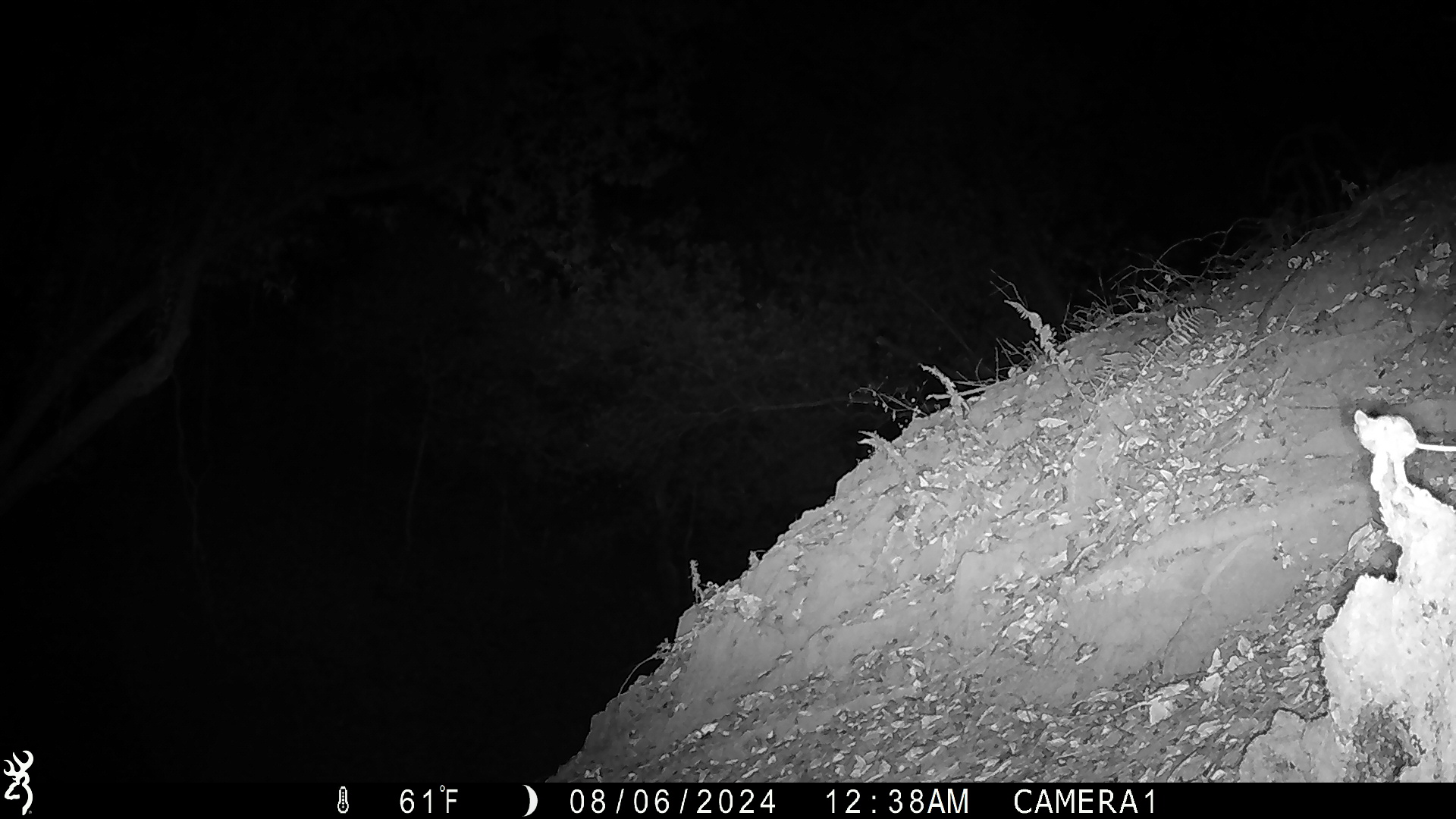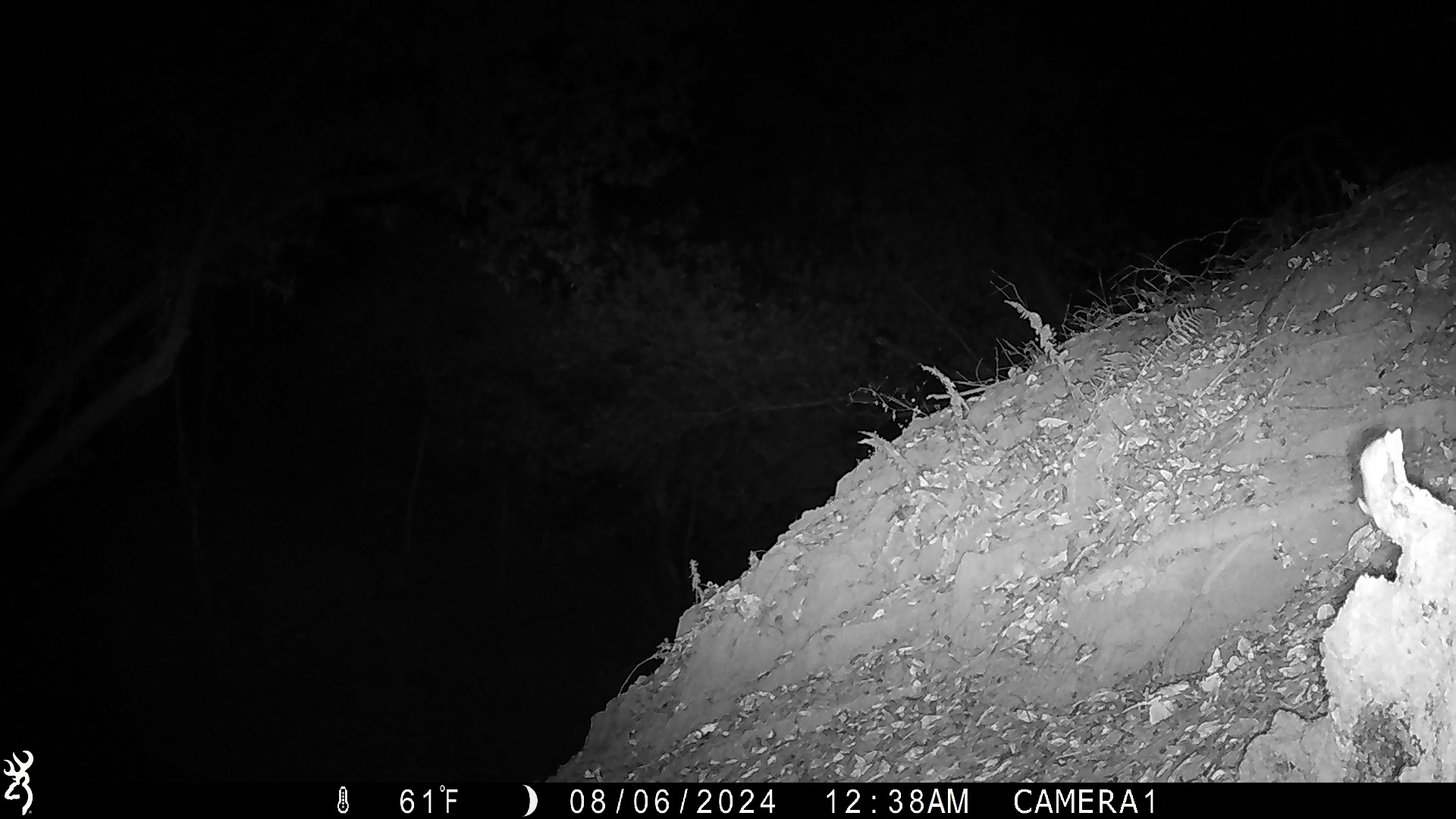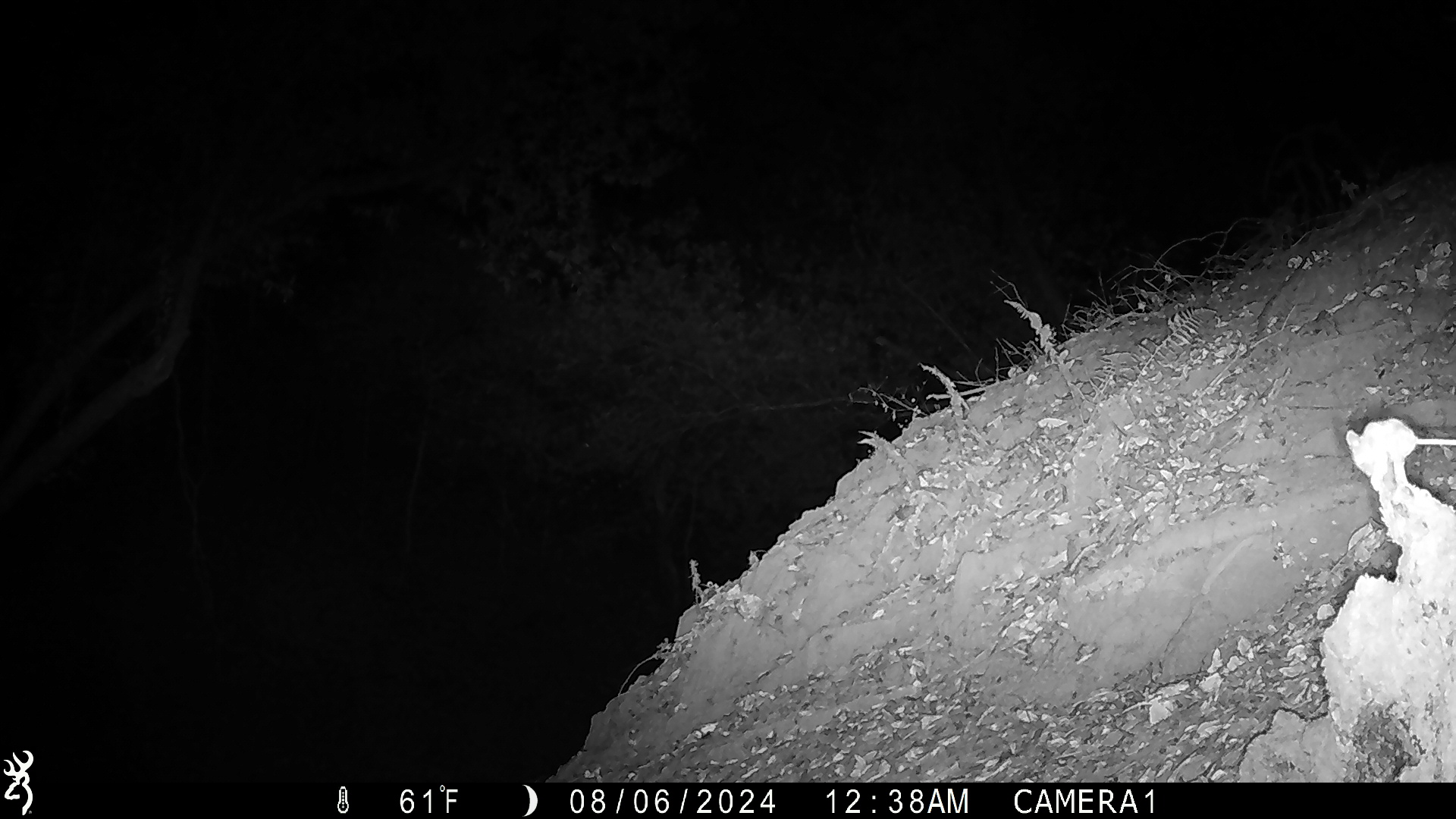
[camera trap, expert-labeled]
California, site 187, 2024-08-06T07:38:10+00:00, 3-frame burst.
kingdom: Animalia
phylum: Chordata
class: Mammalia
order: Rodentia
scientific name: Rodentia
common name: mouse or rat